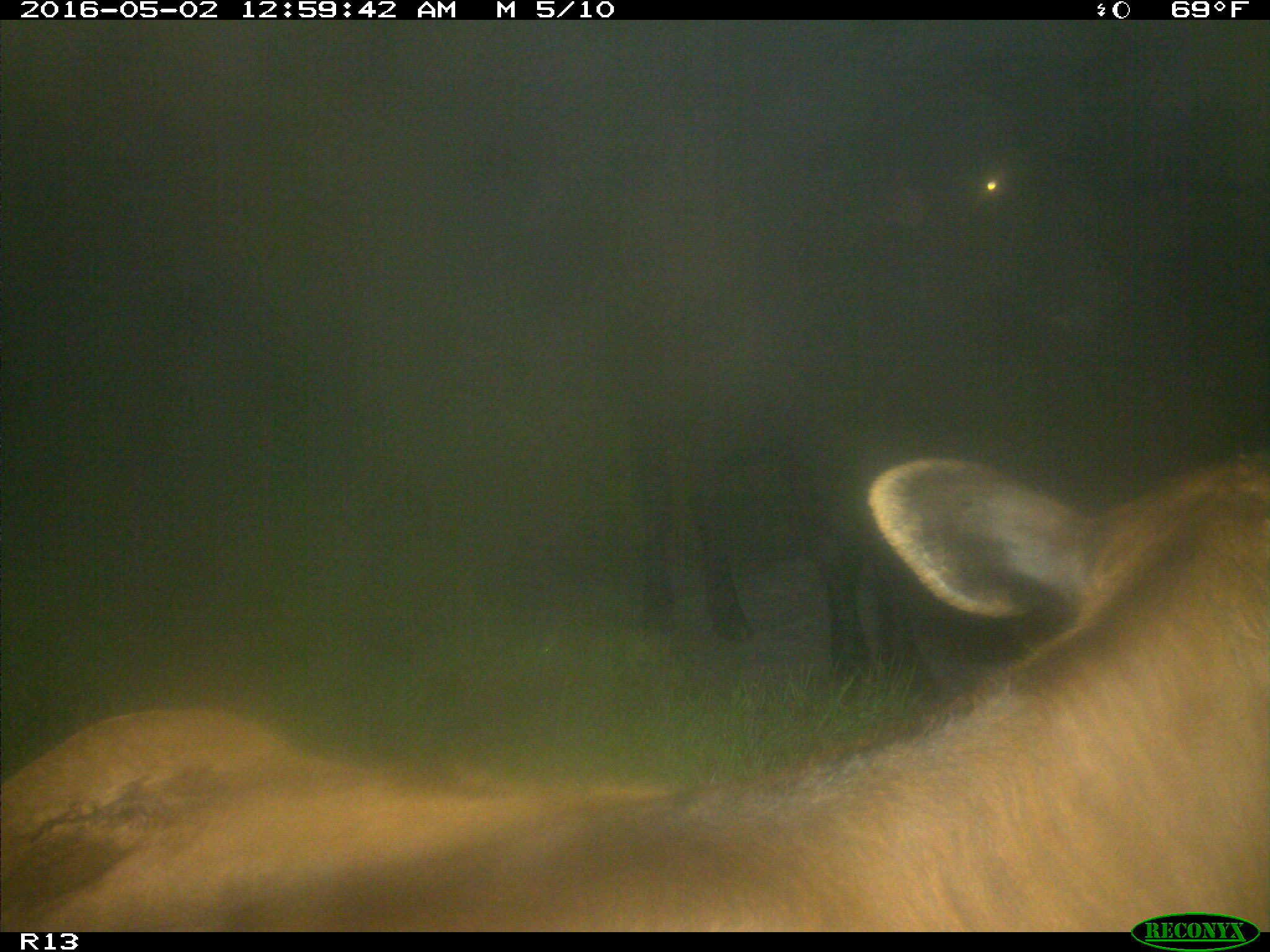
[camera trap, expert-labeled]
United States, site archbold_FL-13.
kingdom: Animalia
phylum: Chordata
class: Mammalia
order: Artiodactyla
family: Bovidae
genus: Bos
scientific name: Bos taurus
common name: domestic cow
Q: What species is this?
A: Bos taurus (domestic cow).